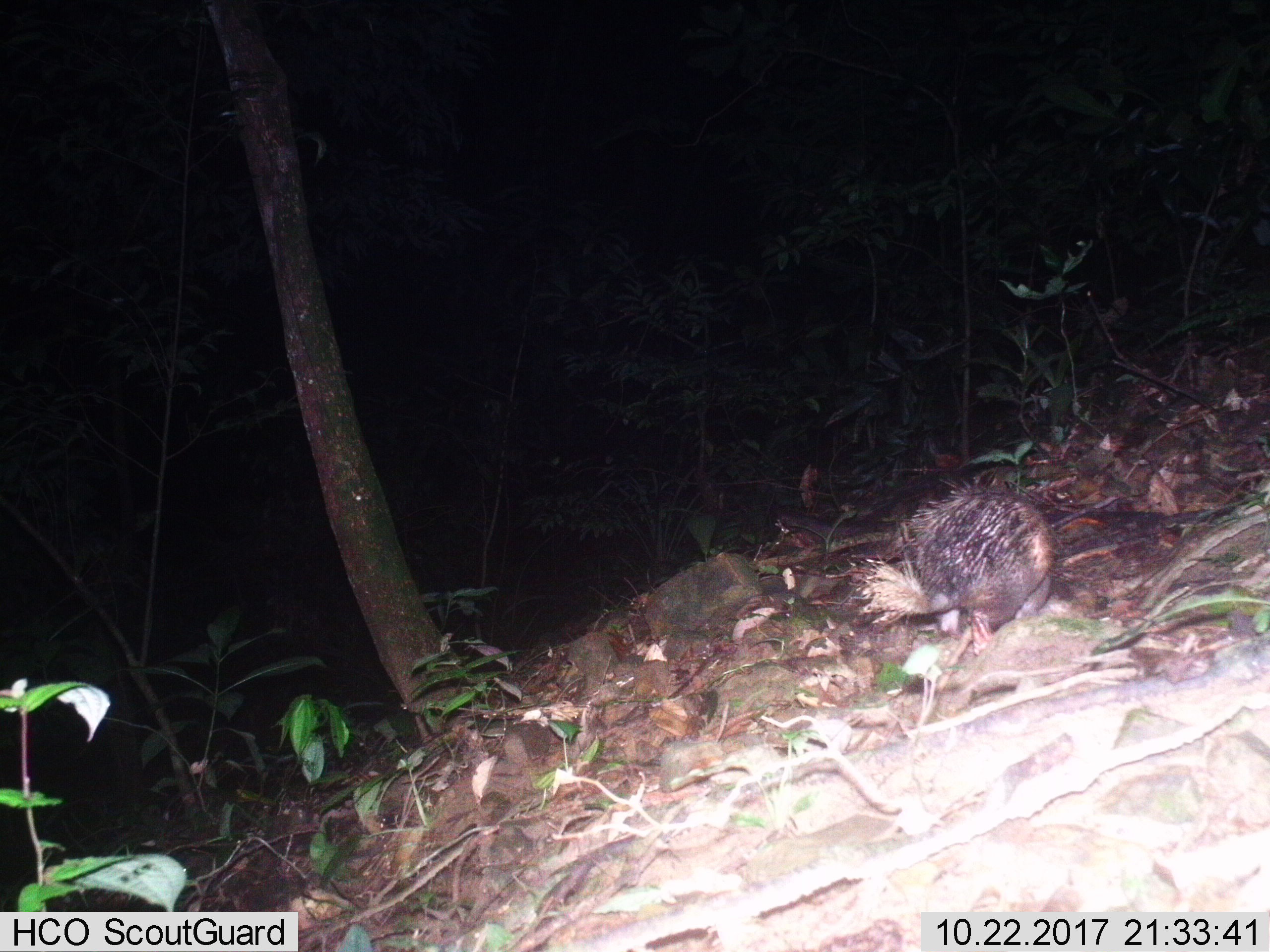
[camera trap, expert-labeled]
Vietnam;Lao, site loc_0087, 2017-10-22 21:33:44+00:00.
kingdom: Animalia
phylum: Chordata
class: Mammalia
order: Rodentia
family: Hystricidae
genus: Atherurus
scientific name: Atherurus macrourus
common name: asiatic brush-tailed porcupine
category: asiatic brush tailed porcupine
Asiatic brush tailed porcupine (asiatic brush-tailed porcupine) (Atherurus macrourus). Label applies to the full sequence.